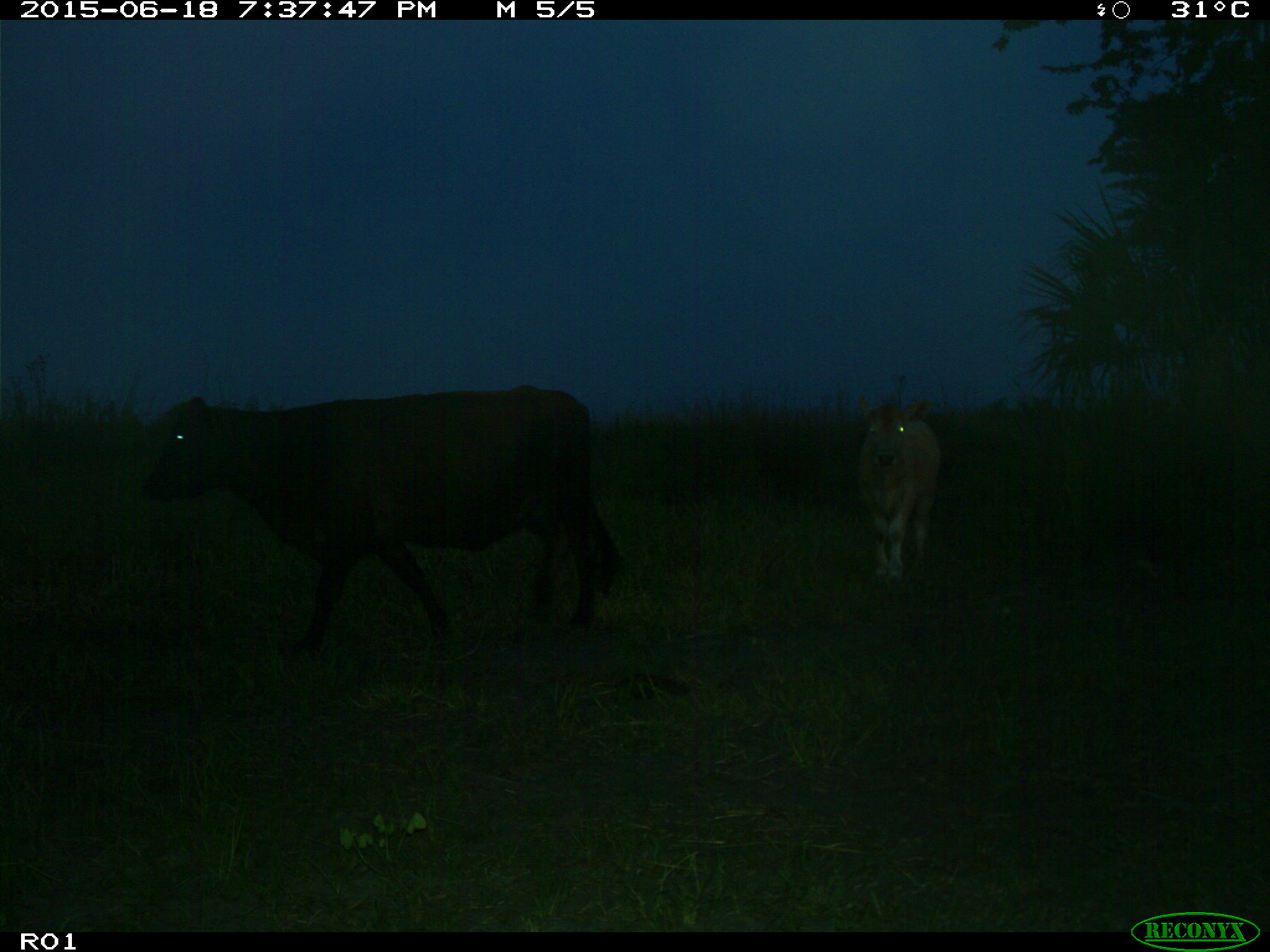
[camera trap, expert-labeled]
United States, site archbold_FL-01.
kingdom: Animalia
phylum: Chordata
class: Mammalia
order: Artiodactyla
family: Bovidae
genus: Bos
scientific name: Bos taurus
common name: domestic cow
Bos taurus (domestic cow).